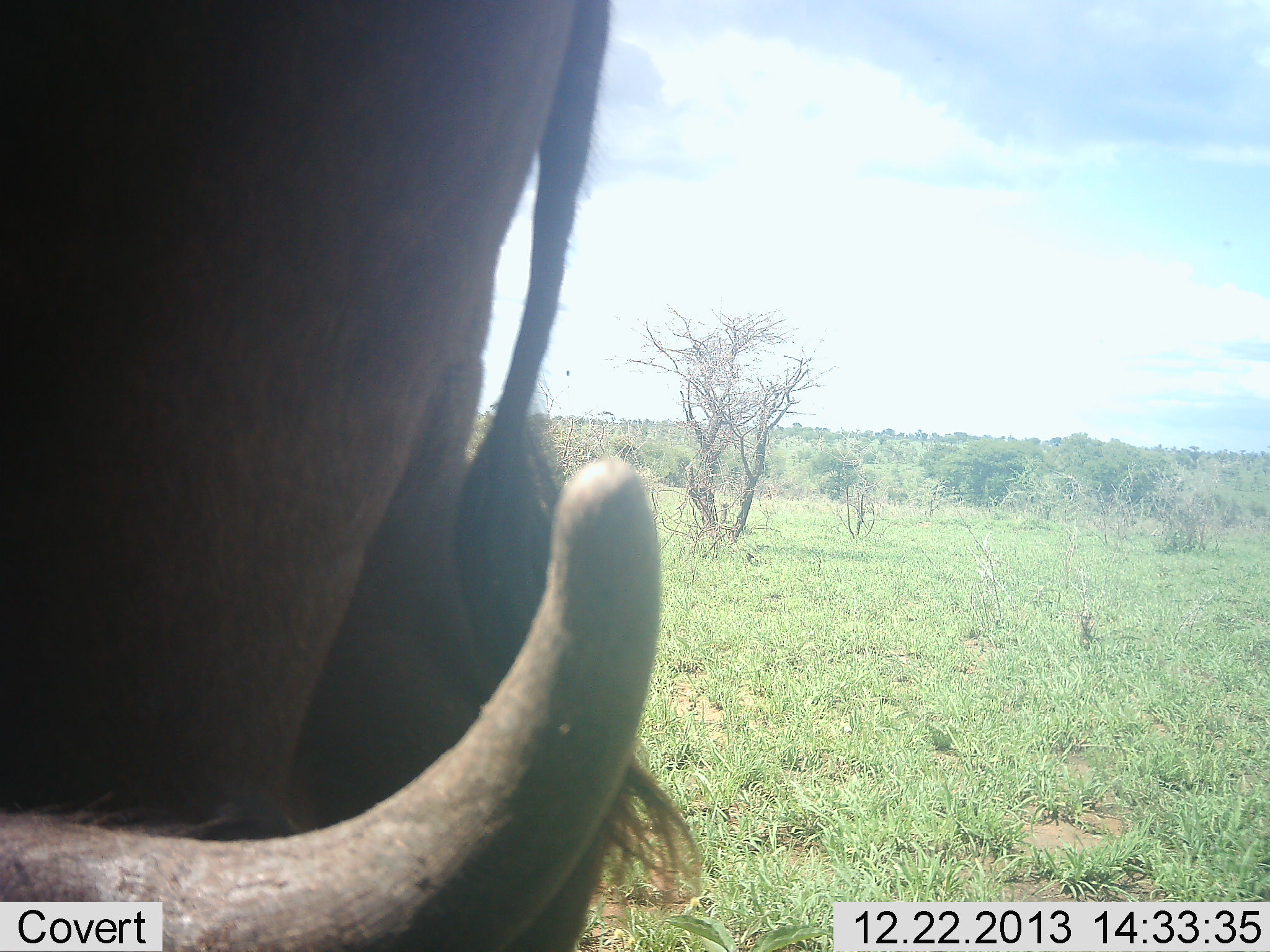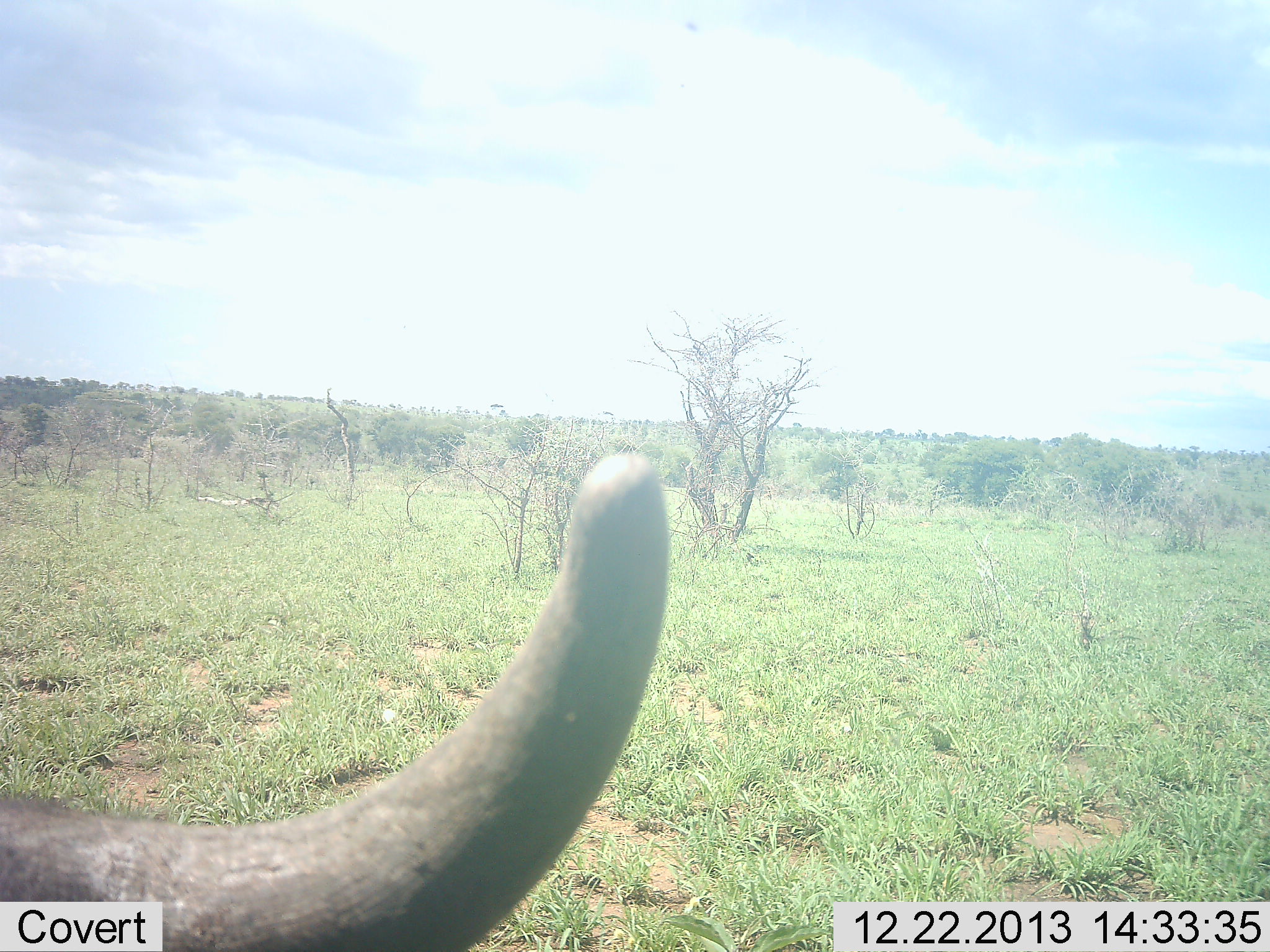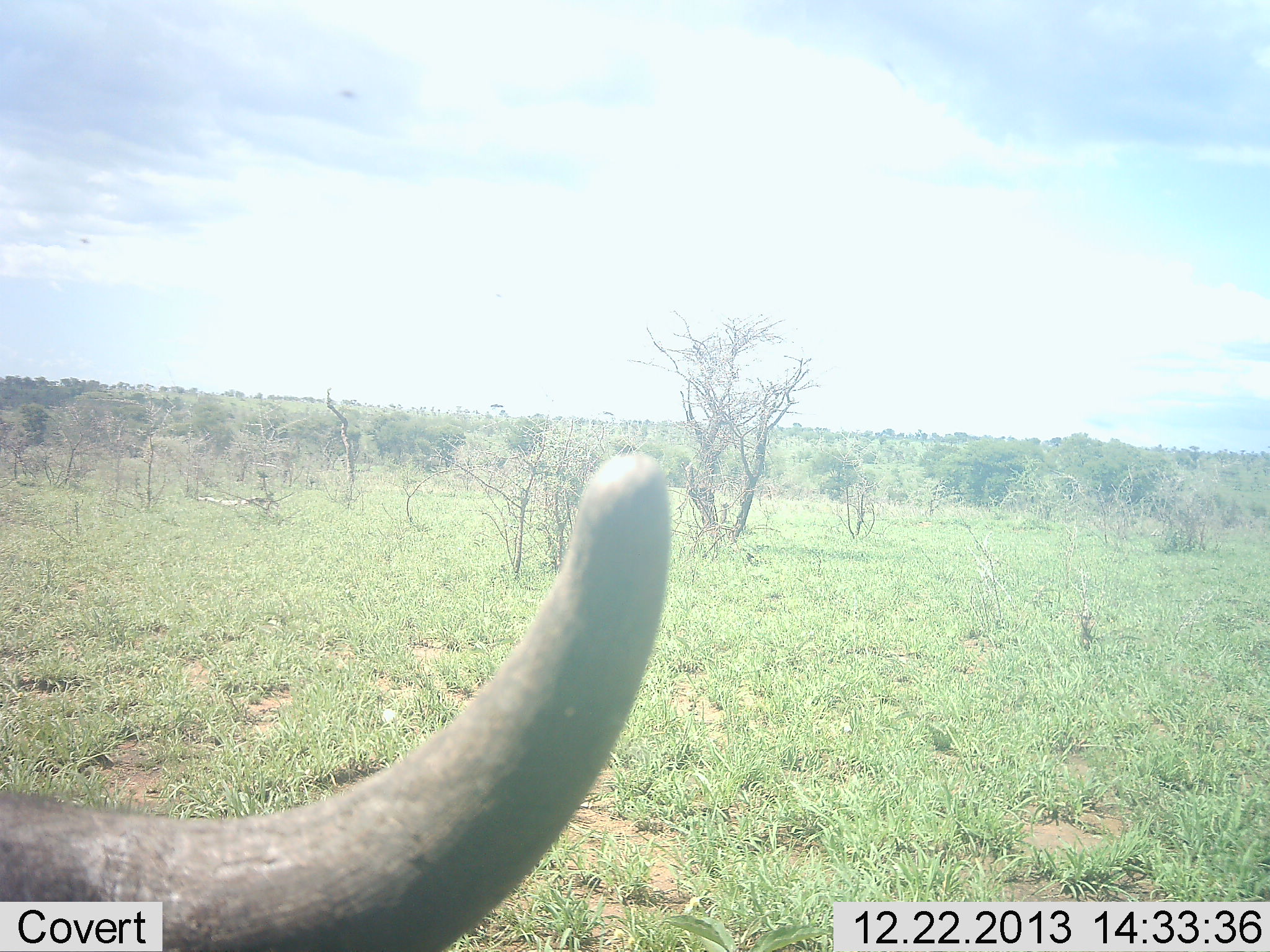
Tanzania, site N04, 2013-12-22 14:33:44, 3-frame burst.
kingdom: Animalia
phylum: Chordata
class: Mammalia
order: Artiodactyla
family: Bovidae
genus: Connochaetes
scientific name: Connochaetes taurinus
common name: blue wildebeest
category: wildebeest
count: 1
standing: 51%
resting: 30%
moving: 43%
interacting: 3%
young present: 0%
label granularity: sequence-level